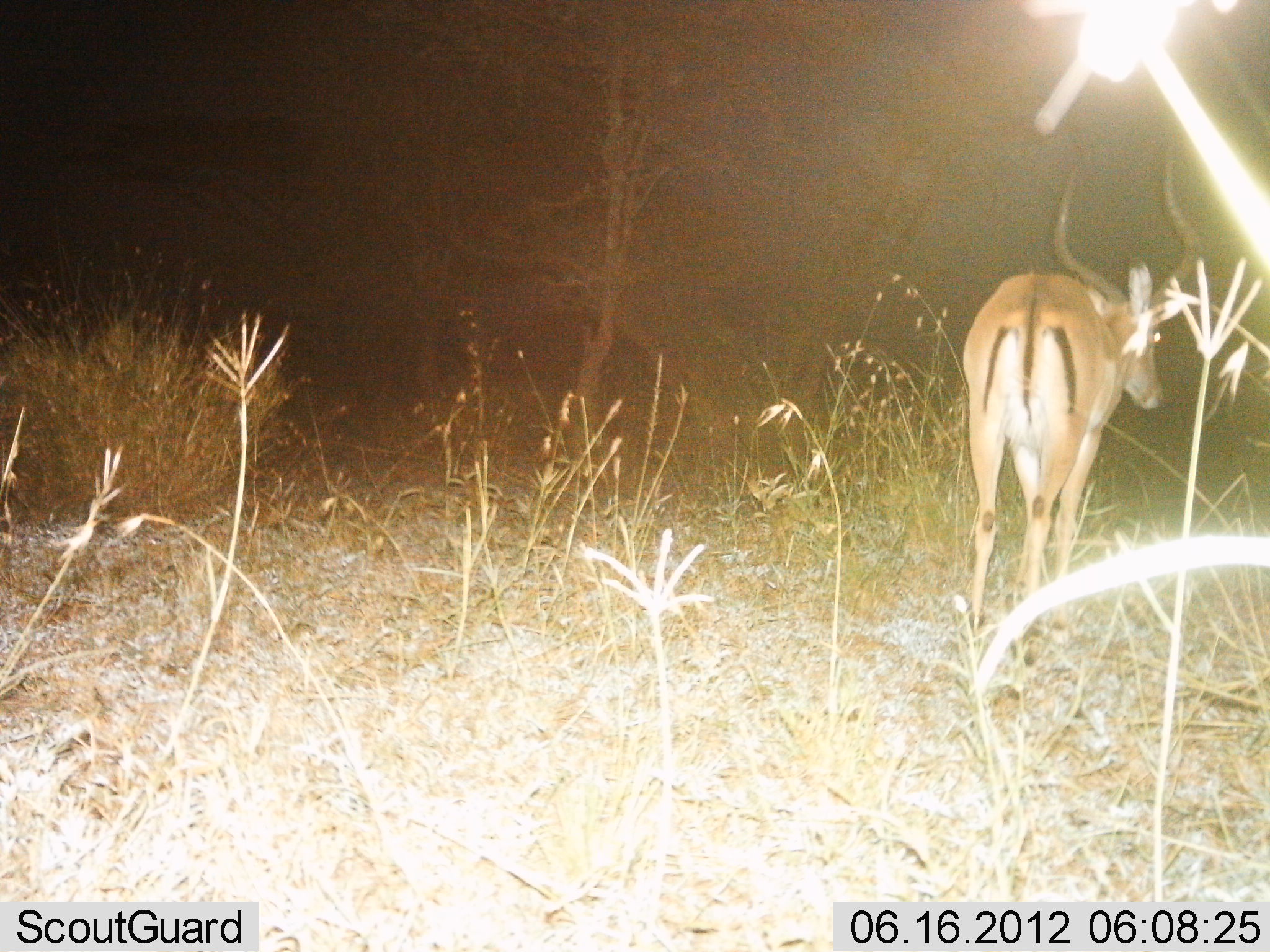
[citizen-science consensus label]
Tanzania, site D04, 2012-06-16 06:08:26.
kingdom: Animalia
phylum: Chordata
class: Mammalia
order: Artiodactyla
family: Bovidae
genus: Aepyceros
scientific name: Aepyceros melampus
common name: impala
Impala (Aepyceros melampus), count 1. Behavior (volunteer vote fractions): standing 60%, resting 0%, moving 40%, interacting 0%. Young present (vote fraction): 0%. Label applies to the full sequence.